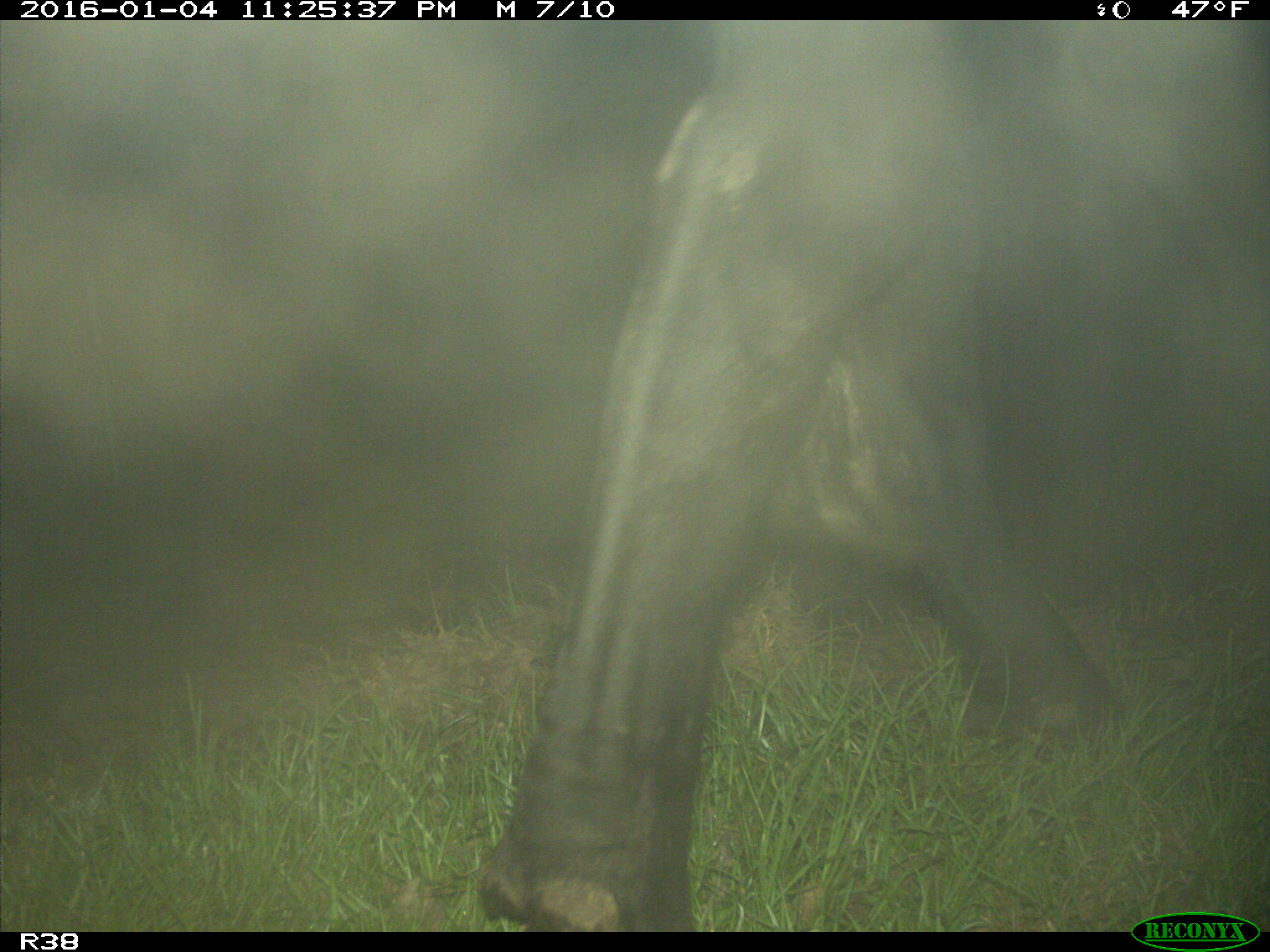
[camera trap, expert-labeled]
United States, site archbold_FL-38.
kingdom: Animalia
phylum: Chordata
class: Mammalia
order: Artiodactyla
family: Bovidae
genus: Bos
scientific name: Bos taurus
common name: domestic cow